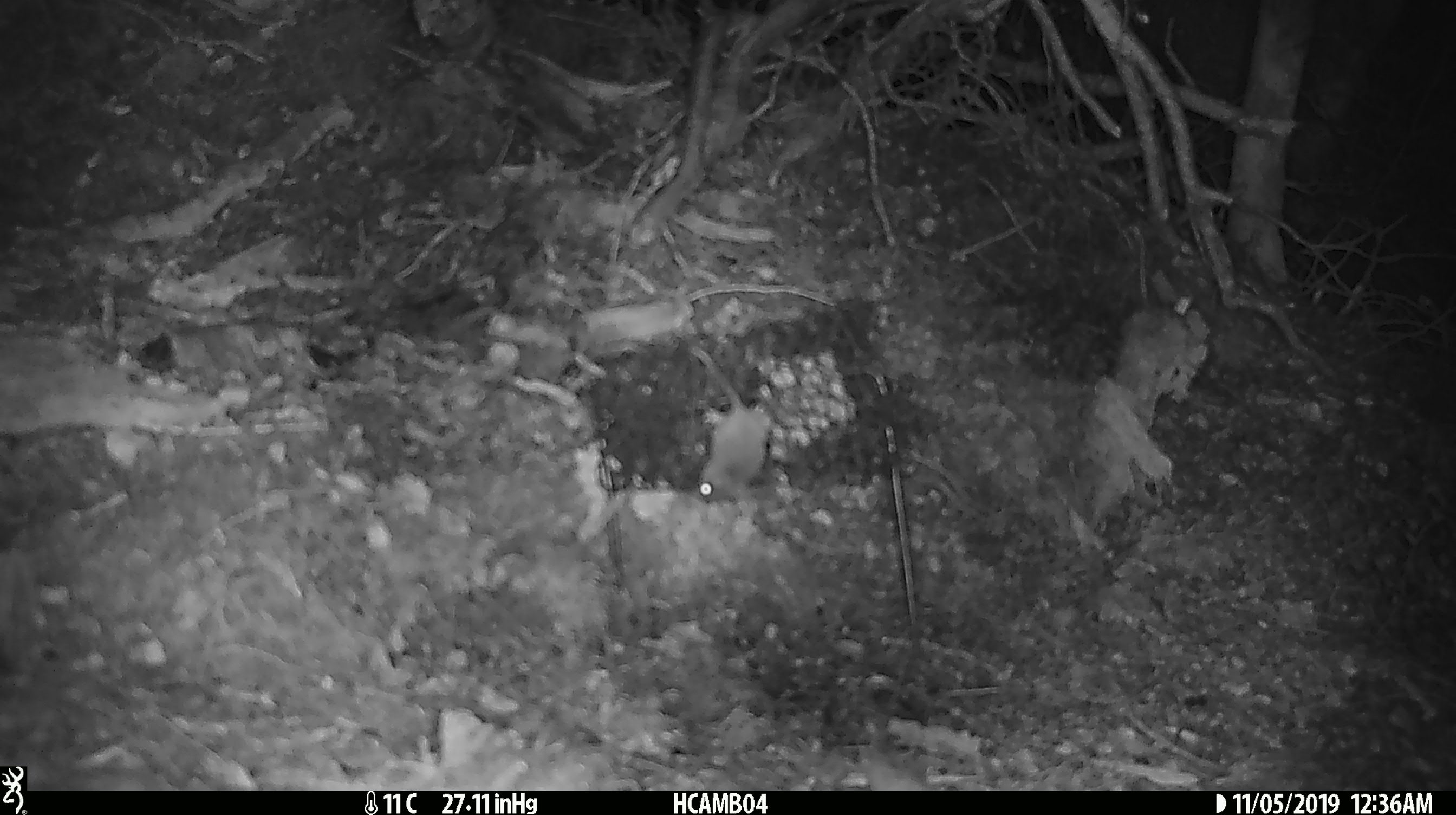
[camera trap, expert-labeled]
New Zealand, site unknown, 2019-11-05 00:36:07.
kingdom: Animalia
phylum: Chordata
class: Mammalia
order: Rodentia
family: Muridae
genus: Mus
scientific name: Mus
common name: mouse